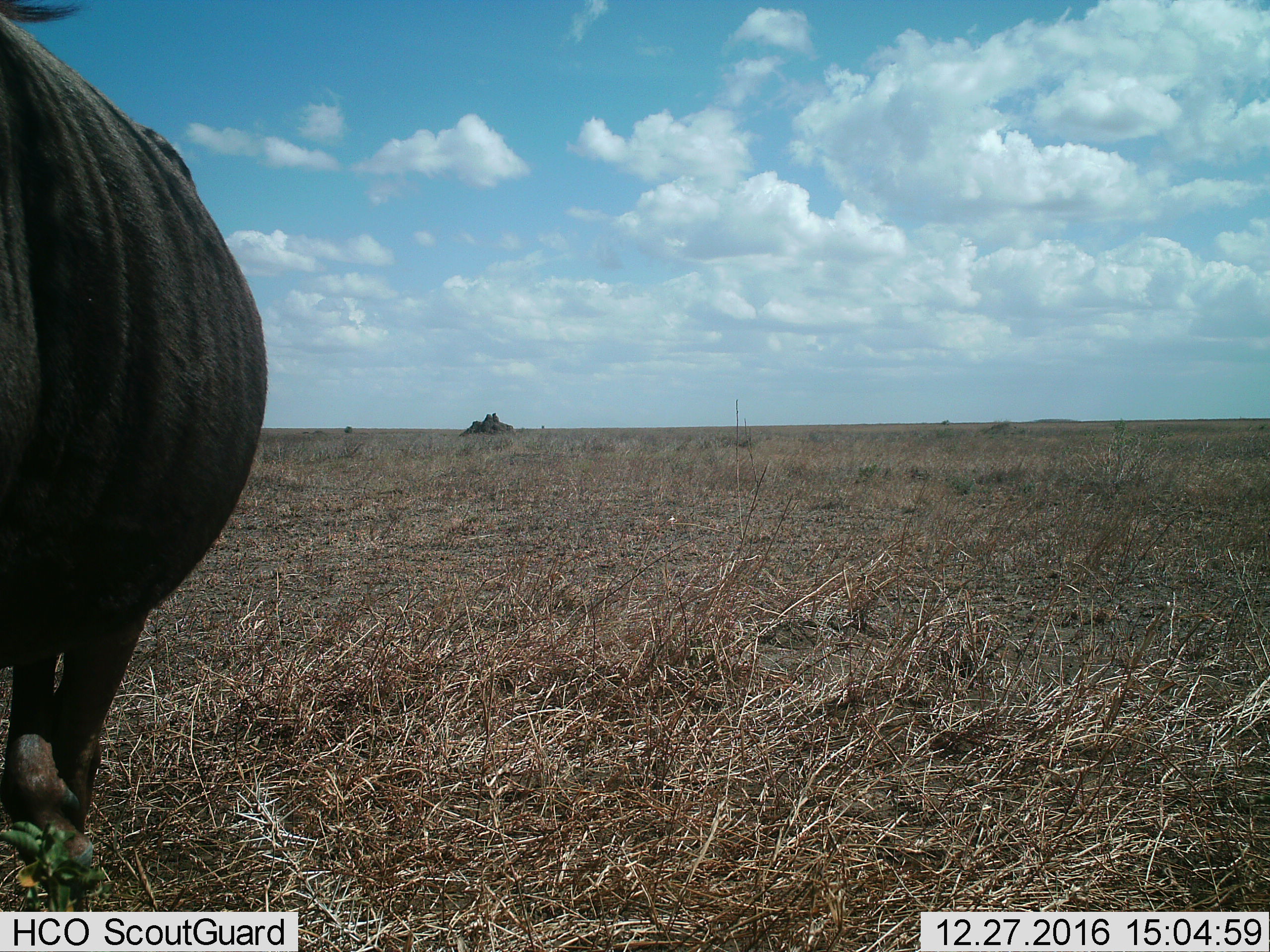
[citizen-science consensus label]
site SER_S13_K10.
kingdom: Animalia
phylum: Chordata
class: Mammalia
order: Artiodactyla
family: Bovidae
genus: Connochaetes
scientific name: Connochaetes taurinus taurinus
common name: blue wildebeest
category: wildebeestblue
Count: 1.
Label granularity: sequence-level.